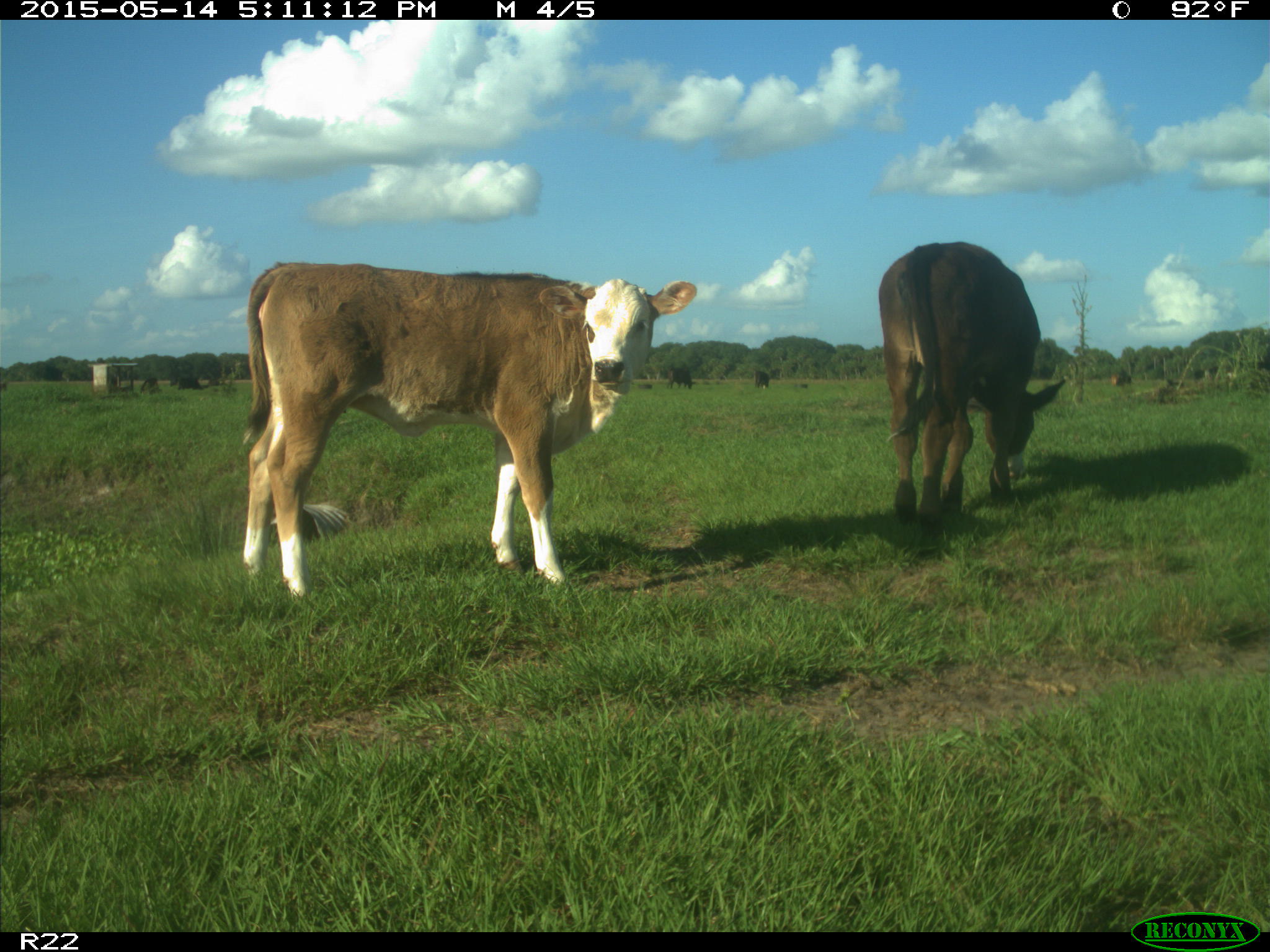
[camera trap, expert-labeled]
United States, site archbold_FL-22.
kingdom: Animalia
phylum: Chordata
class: Mammalia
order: Artiodactyla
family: Bovidae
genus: Bos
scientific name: Bos taurus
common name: domestic cow